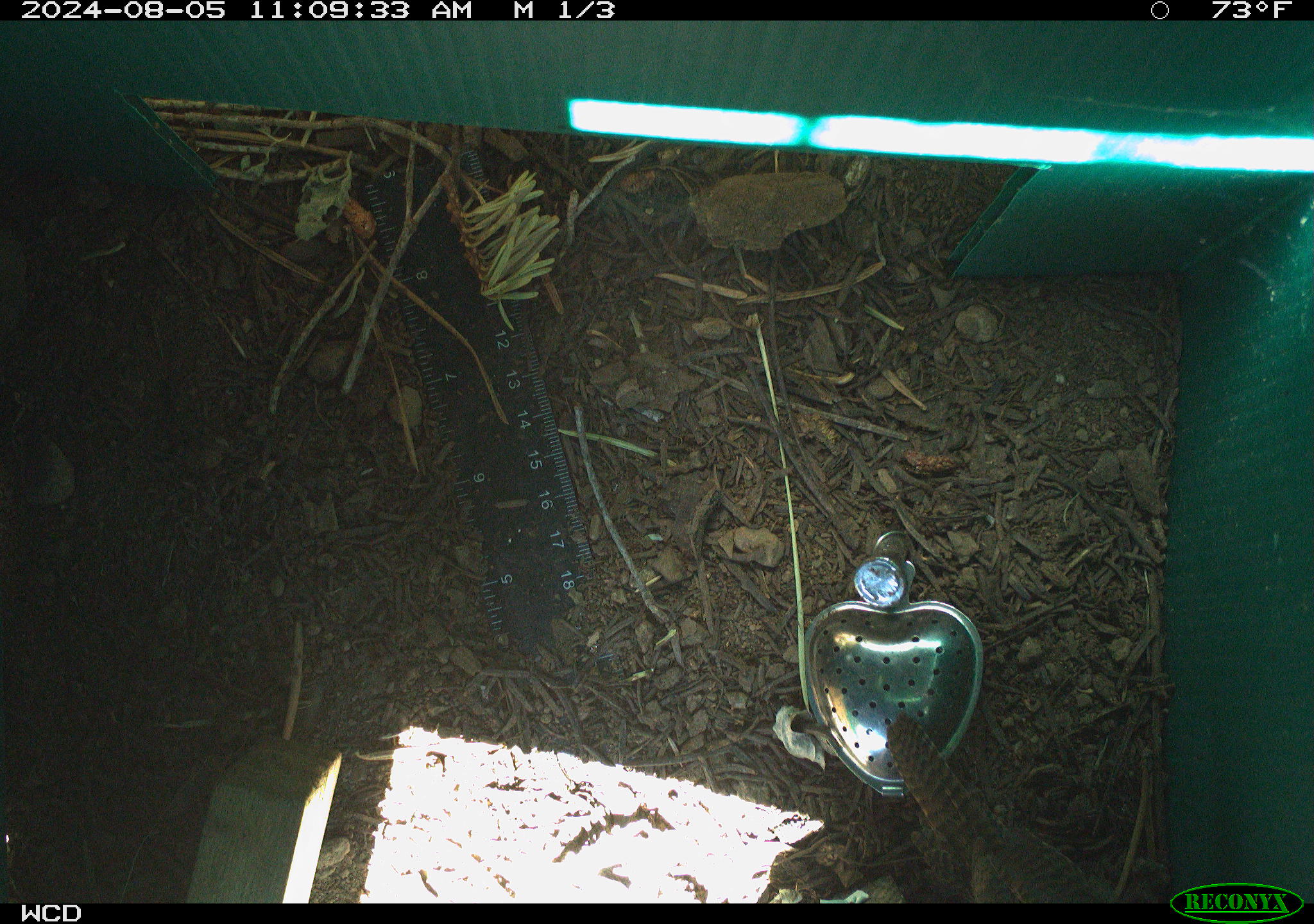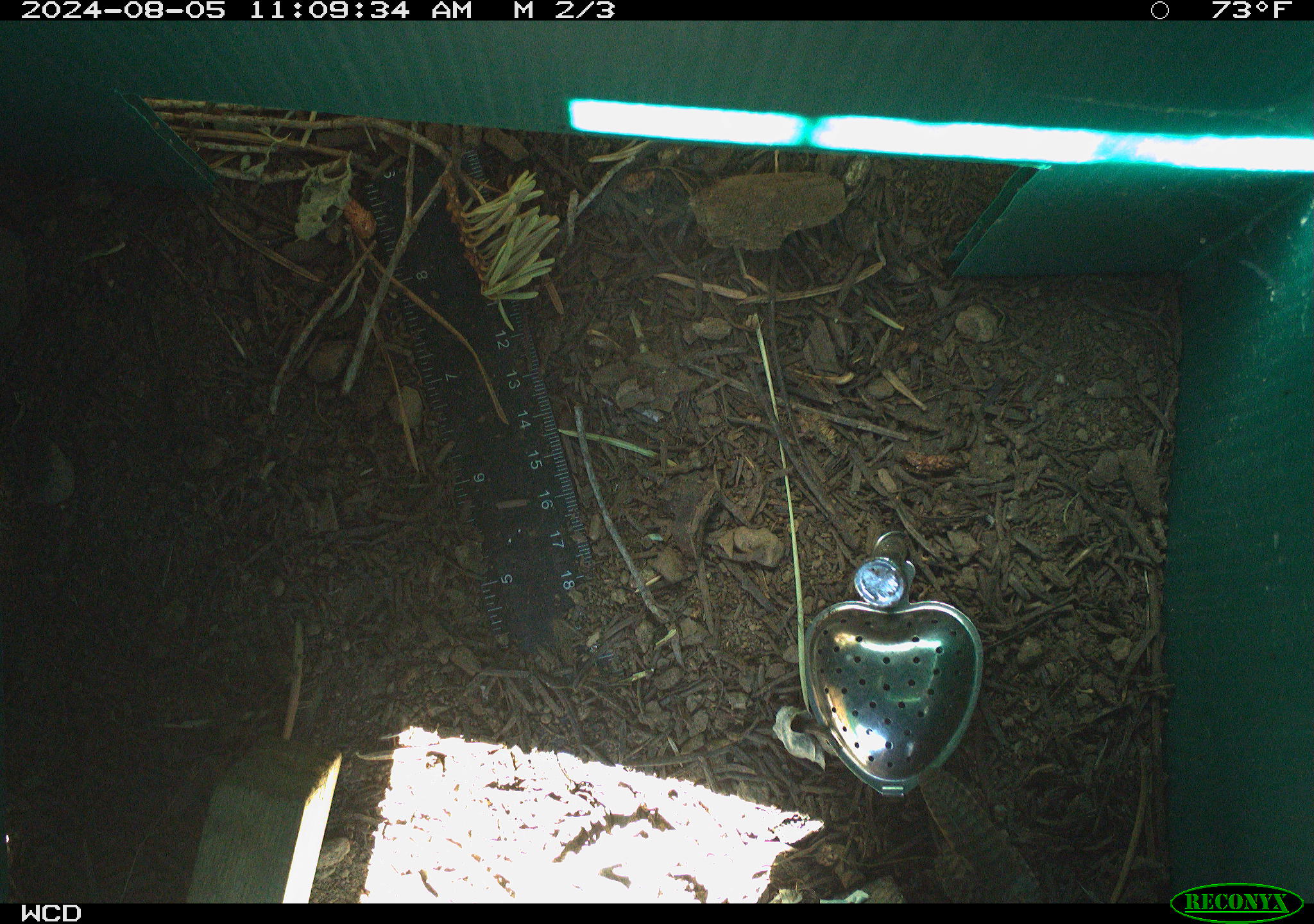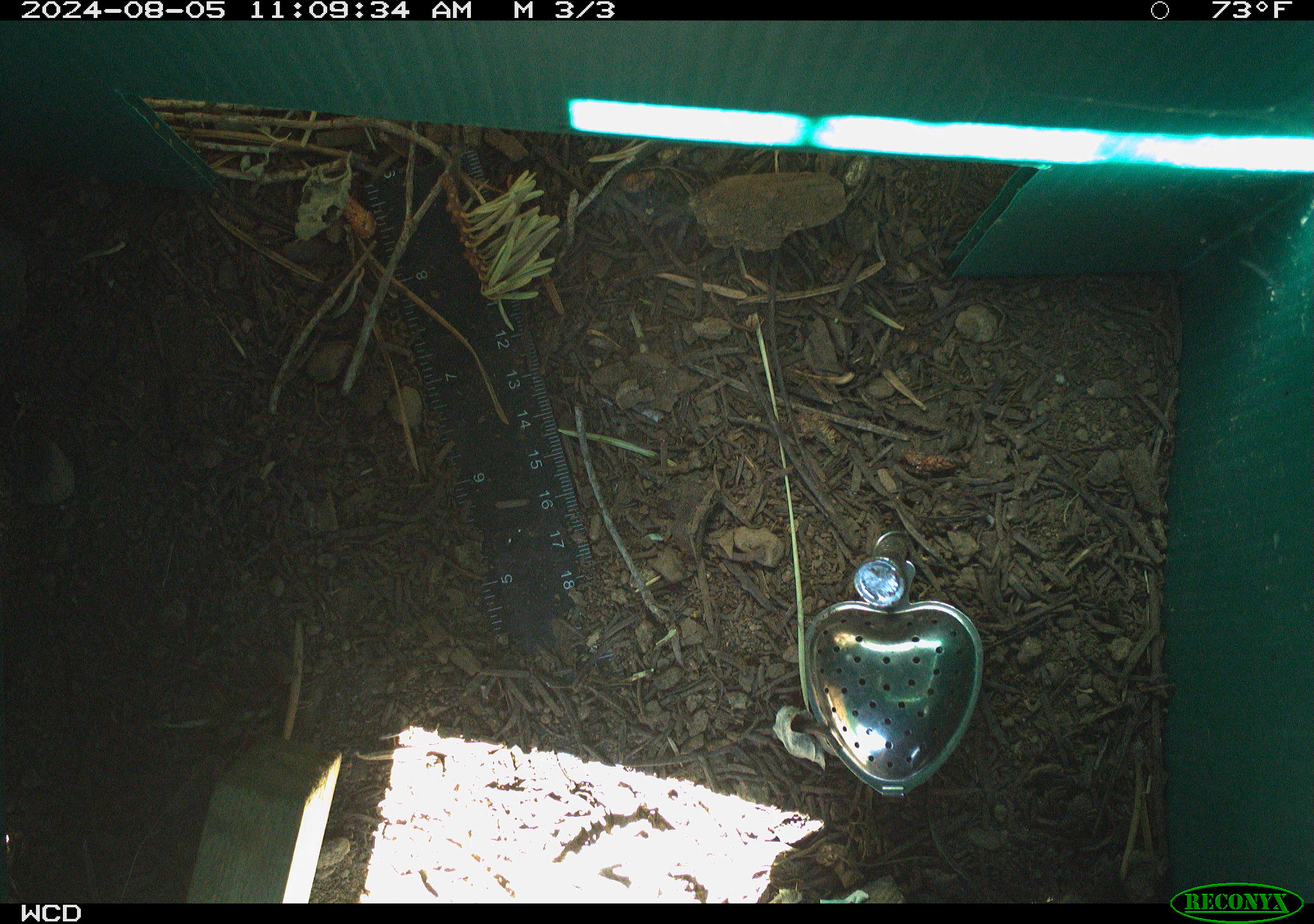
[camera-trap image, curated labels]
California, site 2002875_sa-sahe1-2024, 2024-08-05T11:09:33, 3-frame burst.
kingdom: Animalia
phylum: Chordata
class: Aves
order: Passeriformes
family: Troglodytidae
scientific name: Troglodytidae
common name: wren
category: troglodytidae family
Troglodytidae family (wren) (Troglodytidae).